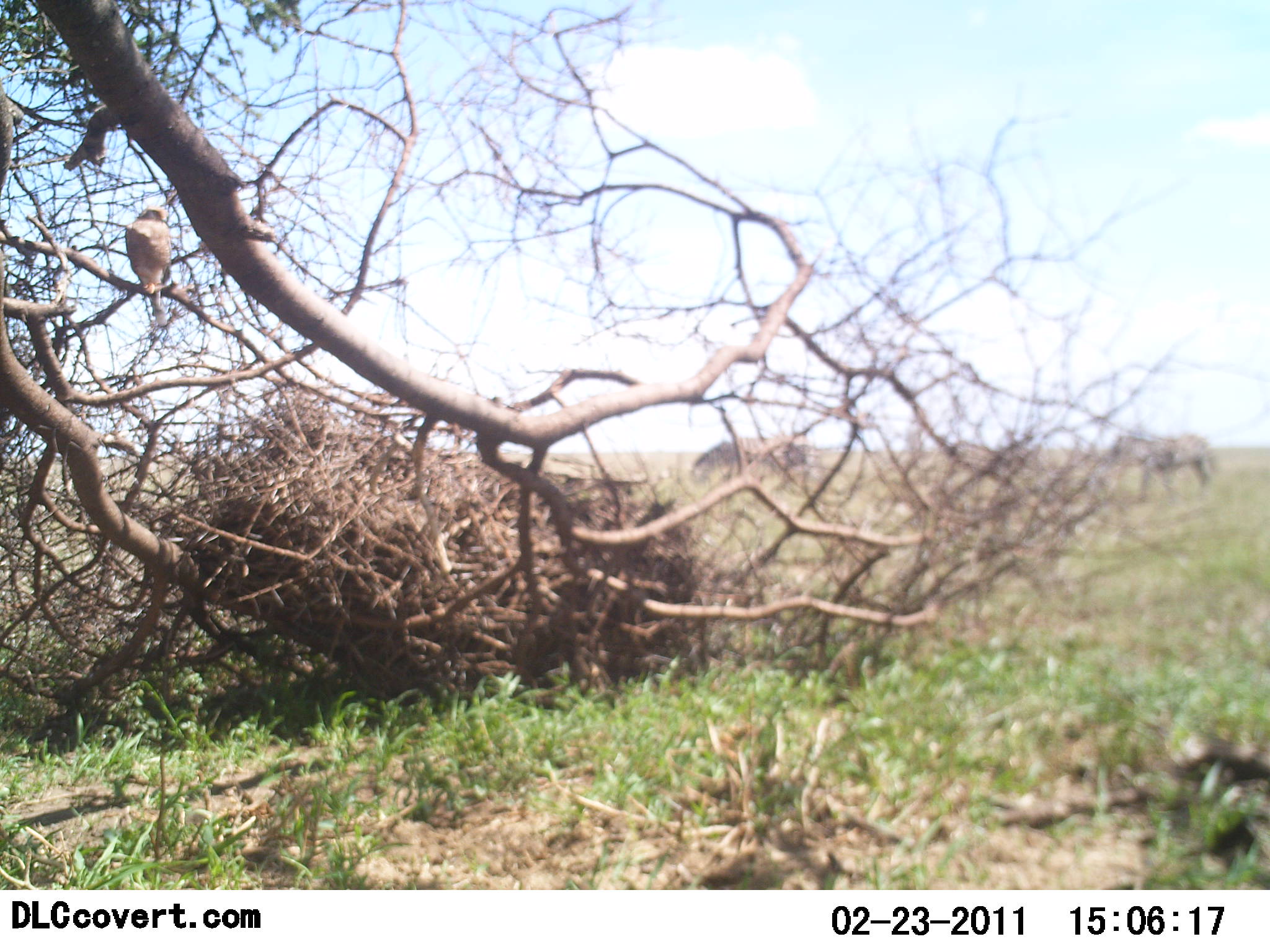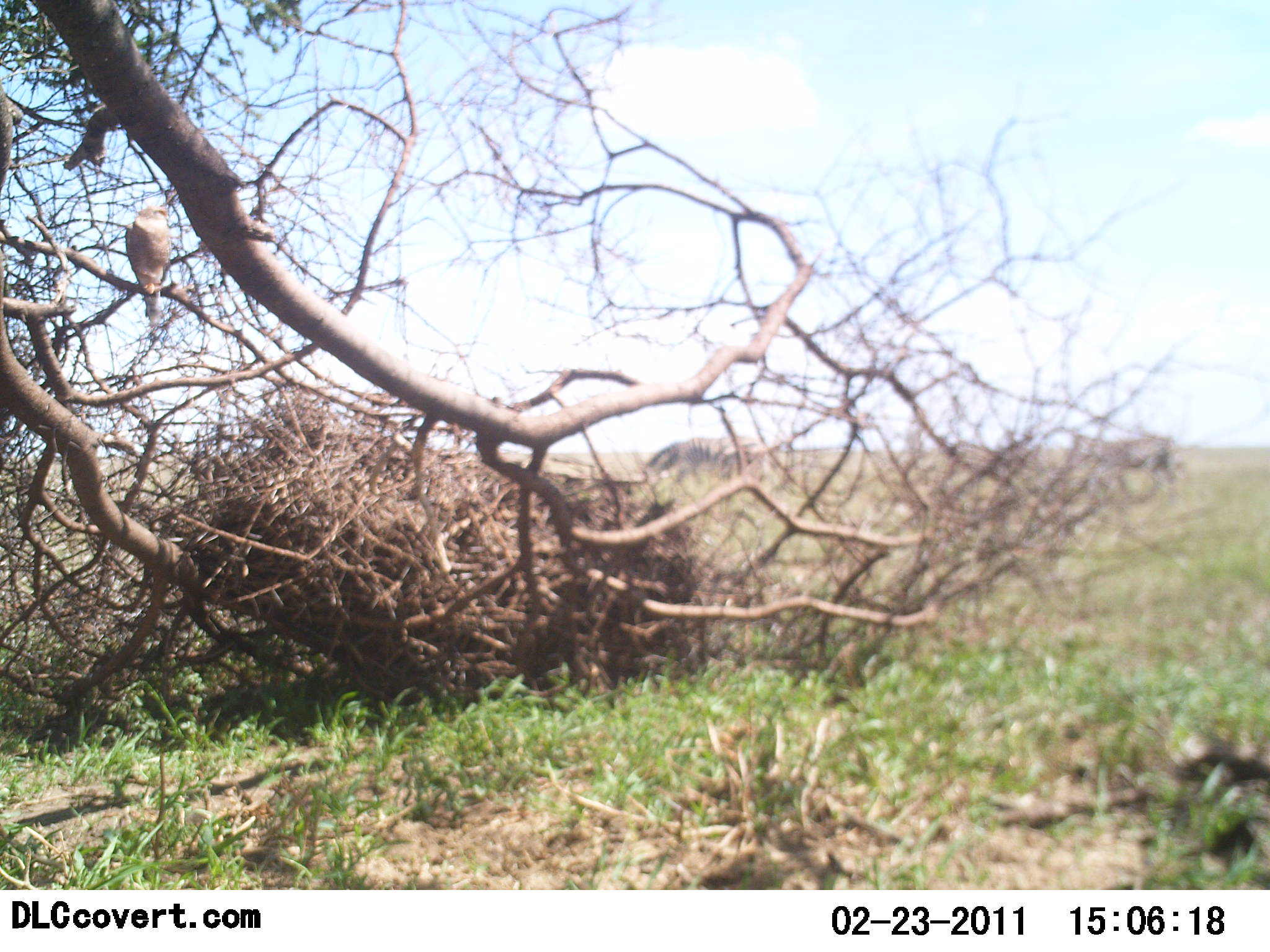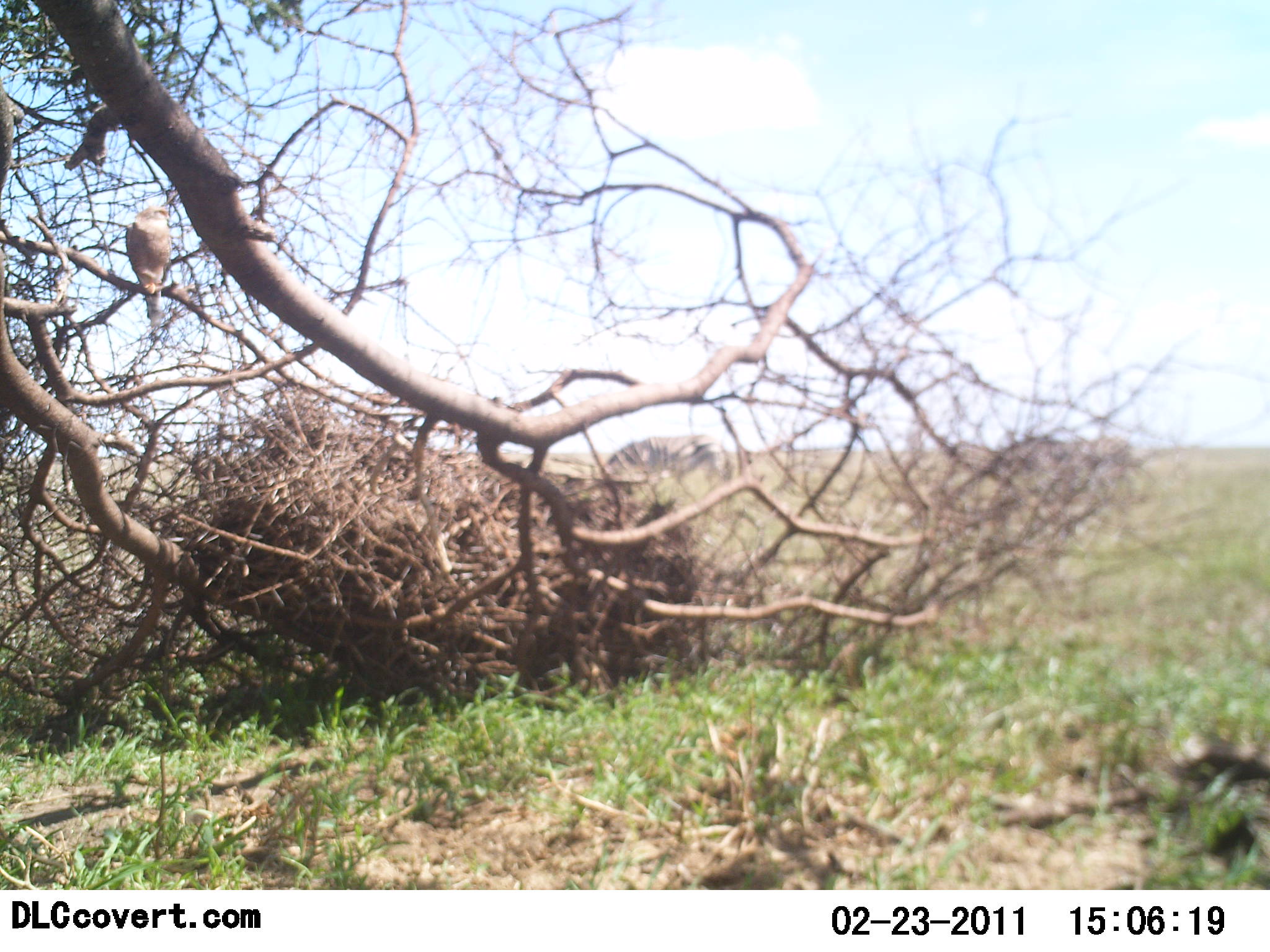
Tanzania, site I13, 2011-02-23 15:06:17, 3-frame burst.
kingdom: Animalia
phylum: Chordata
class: Aves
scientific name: Aves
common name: bird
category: otherbird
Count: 1.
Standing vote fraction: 38%.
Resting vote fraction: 62%.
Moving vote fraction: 0%.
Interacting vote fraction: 0%.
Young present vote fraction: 0%.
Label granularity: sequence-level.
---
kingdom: Animalia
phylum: Chordata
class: Mammalia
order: Perissodactyla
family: Equidae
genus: Equus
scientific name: Equus quagga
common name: plains zebra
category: zebra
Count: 2.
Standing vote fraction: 0%.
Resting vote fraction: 0%.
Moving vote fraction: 92%.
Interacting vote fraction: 0%.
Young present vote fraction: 0%.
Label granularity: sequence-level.